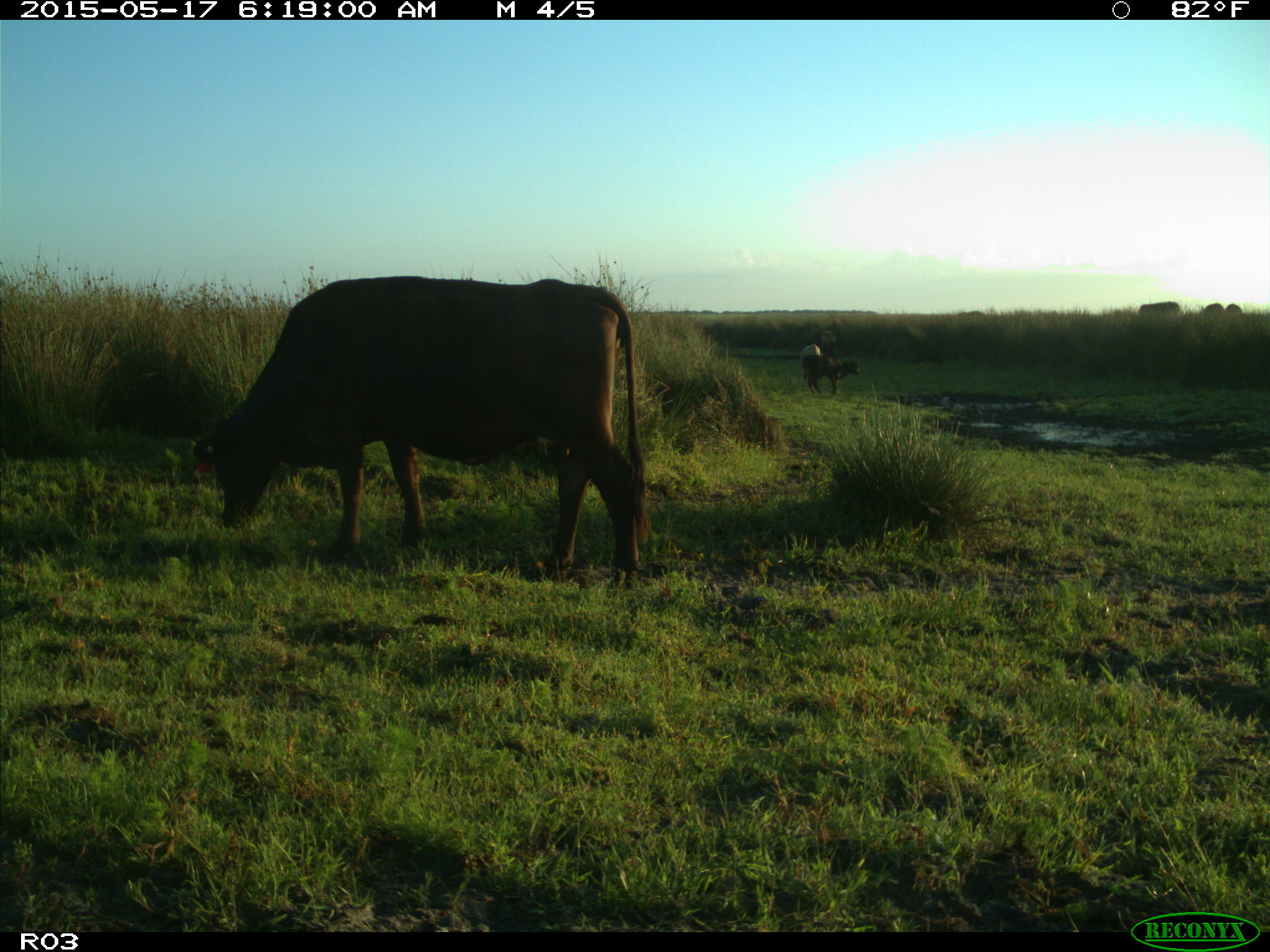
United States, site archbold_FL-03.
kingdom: Animalia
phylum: Chordata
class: Mammalia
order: Artiodactyla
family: Bovidae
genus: Bos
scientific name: Bos taurus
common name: domestic cow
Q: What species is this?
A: Bos taurus (domestic cow).